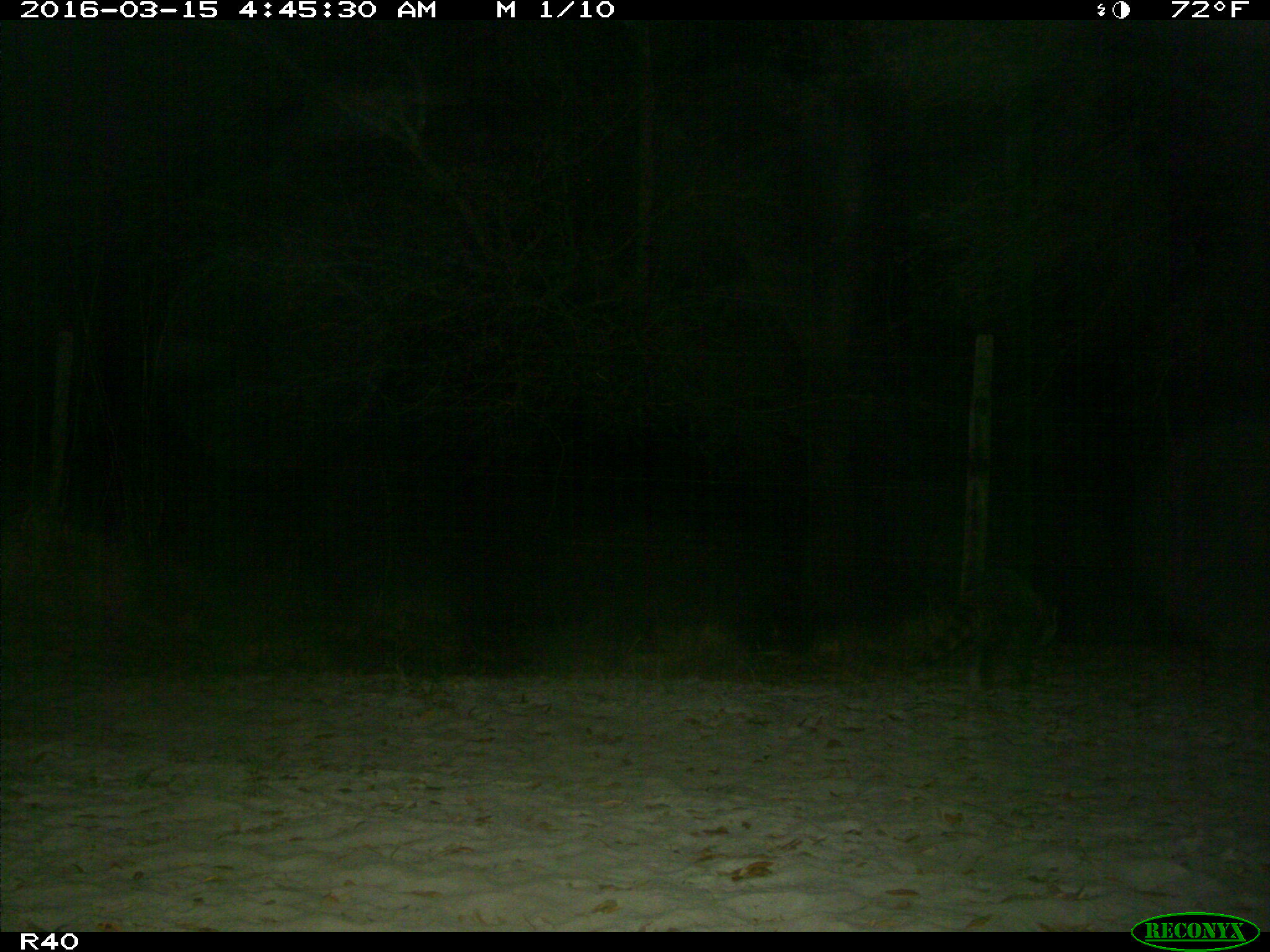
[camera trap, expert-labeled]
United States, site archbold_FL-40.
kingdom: Animalia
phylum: Chordata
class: Mammalia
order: Carnivora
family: Procyonidae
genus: Procyon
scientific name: Procyon lotor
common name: common raccoon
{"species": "Procyon lotor (common raccoon)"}